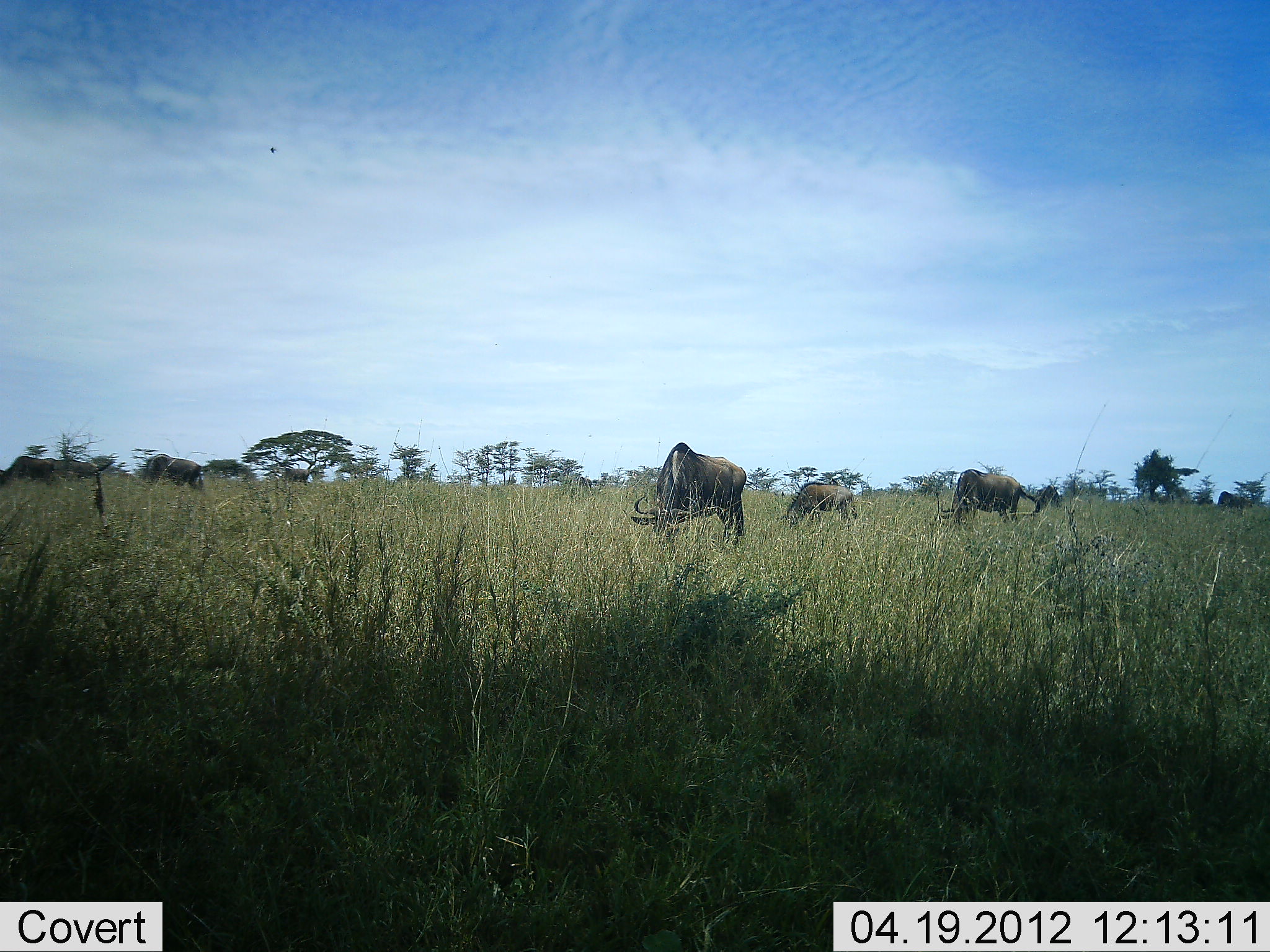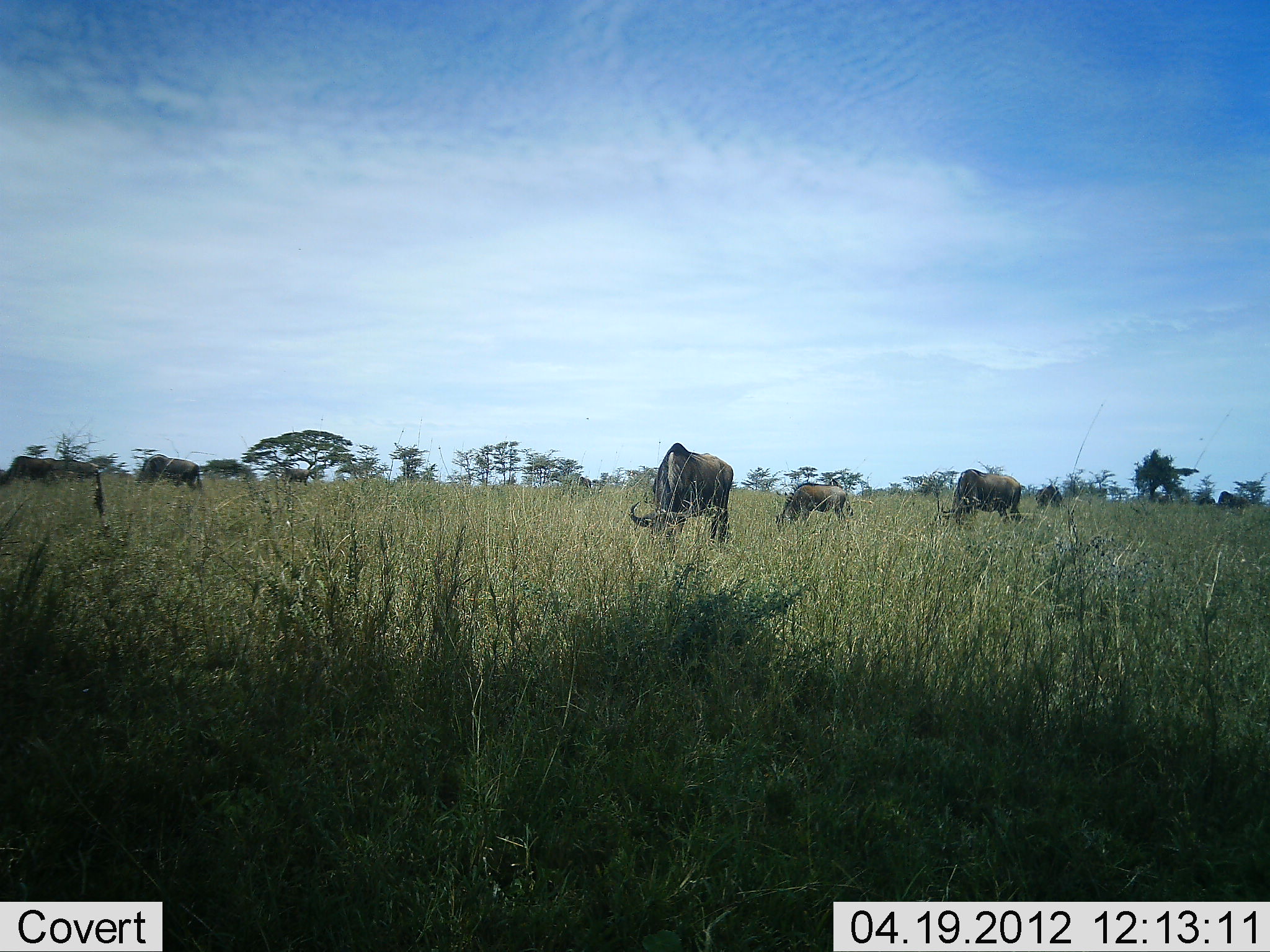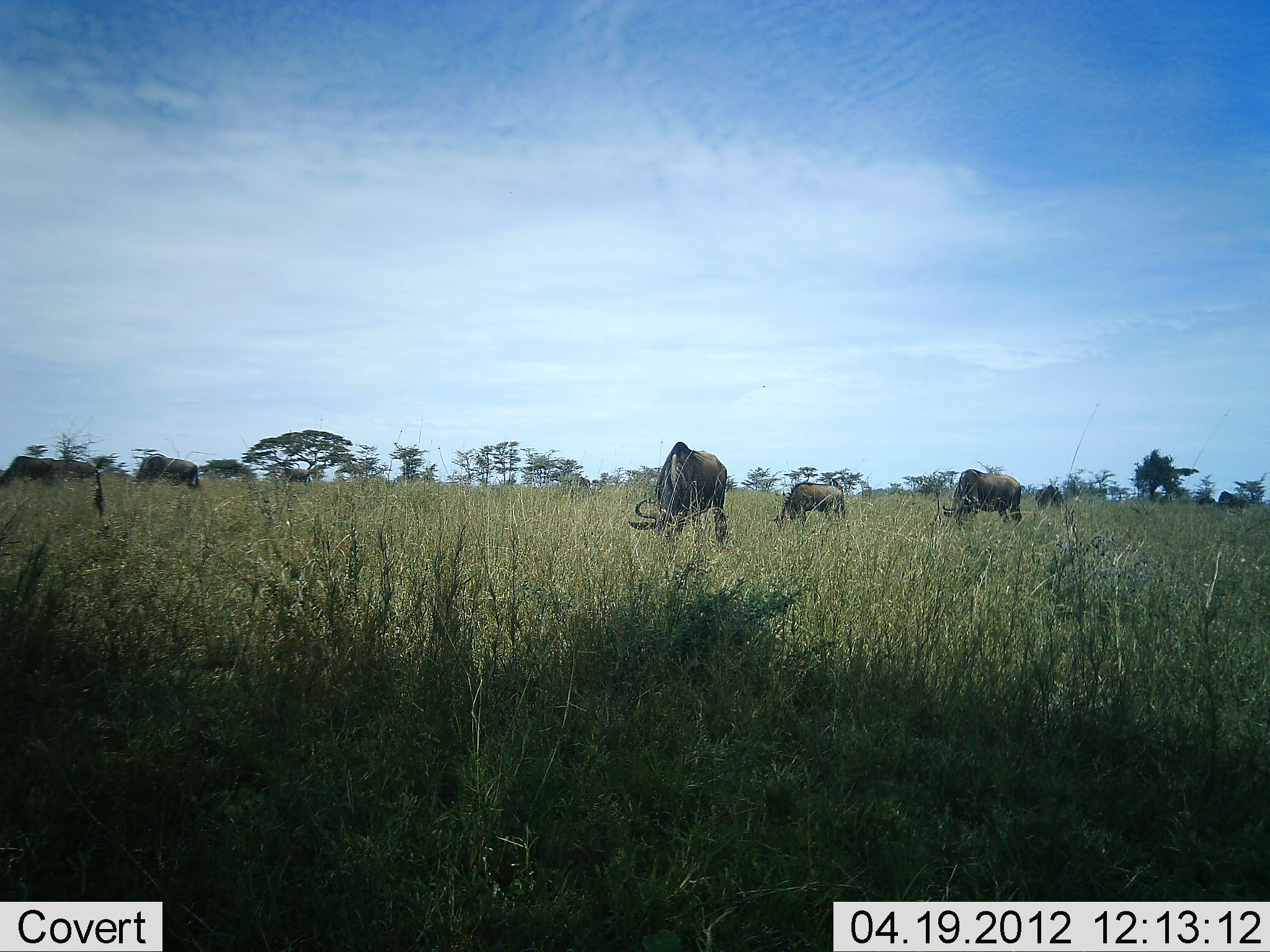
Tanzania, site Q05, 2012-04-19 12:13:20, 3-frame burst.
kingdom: Animalia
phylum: Chordata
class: Mammalia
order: Artiodactyla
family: Bovidae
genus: Connochaetes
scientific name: Connochaetes taurinus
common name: blue wildebeest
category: wildebeest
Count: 8.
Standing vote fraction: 29%.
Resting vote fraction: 0%.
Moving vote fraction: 0%.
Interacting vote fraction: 0%.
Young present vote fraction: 18%.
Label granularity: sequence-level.